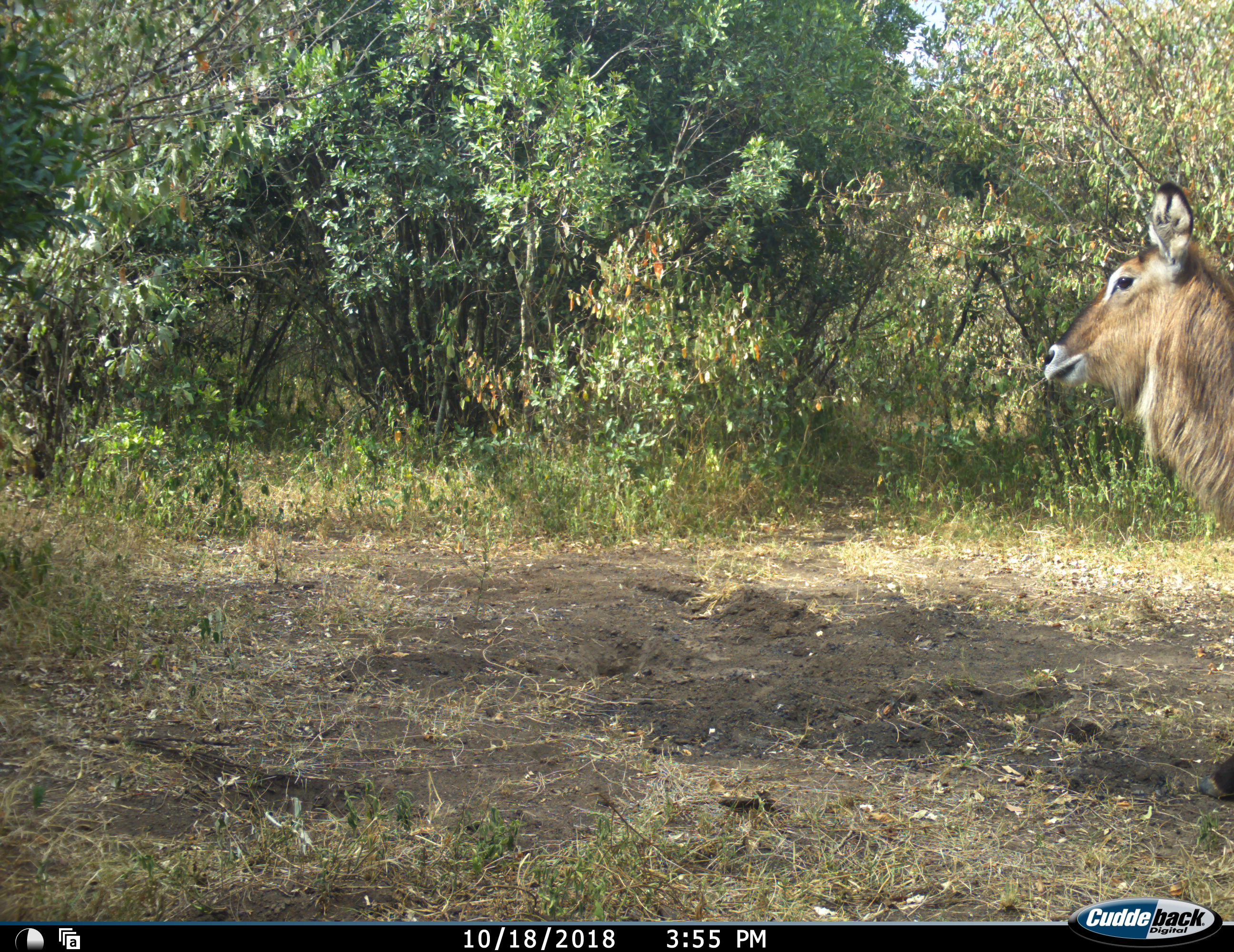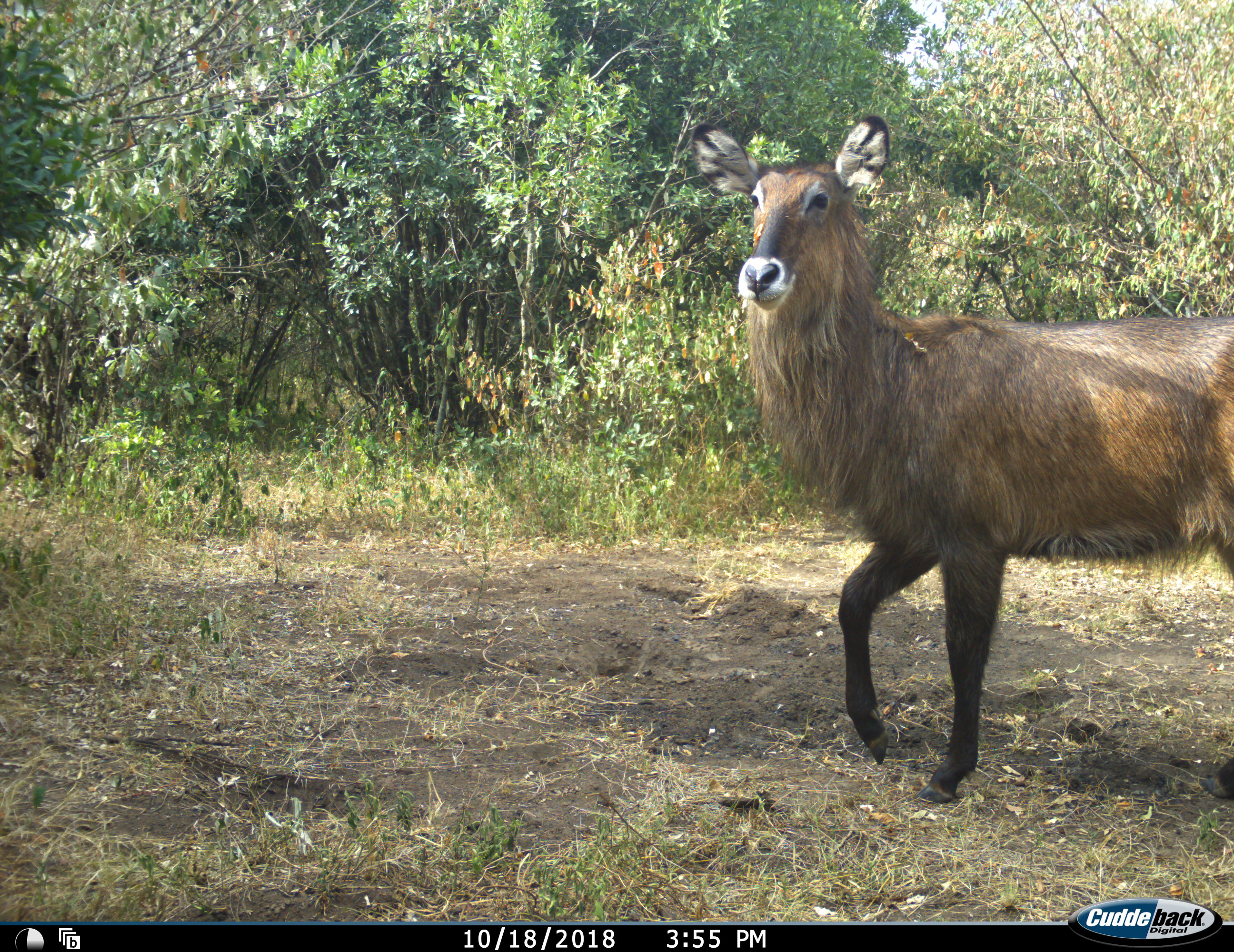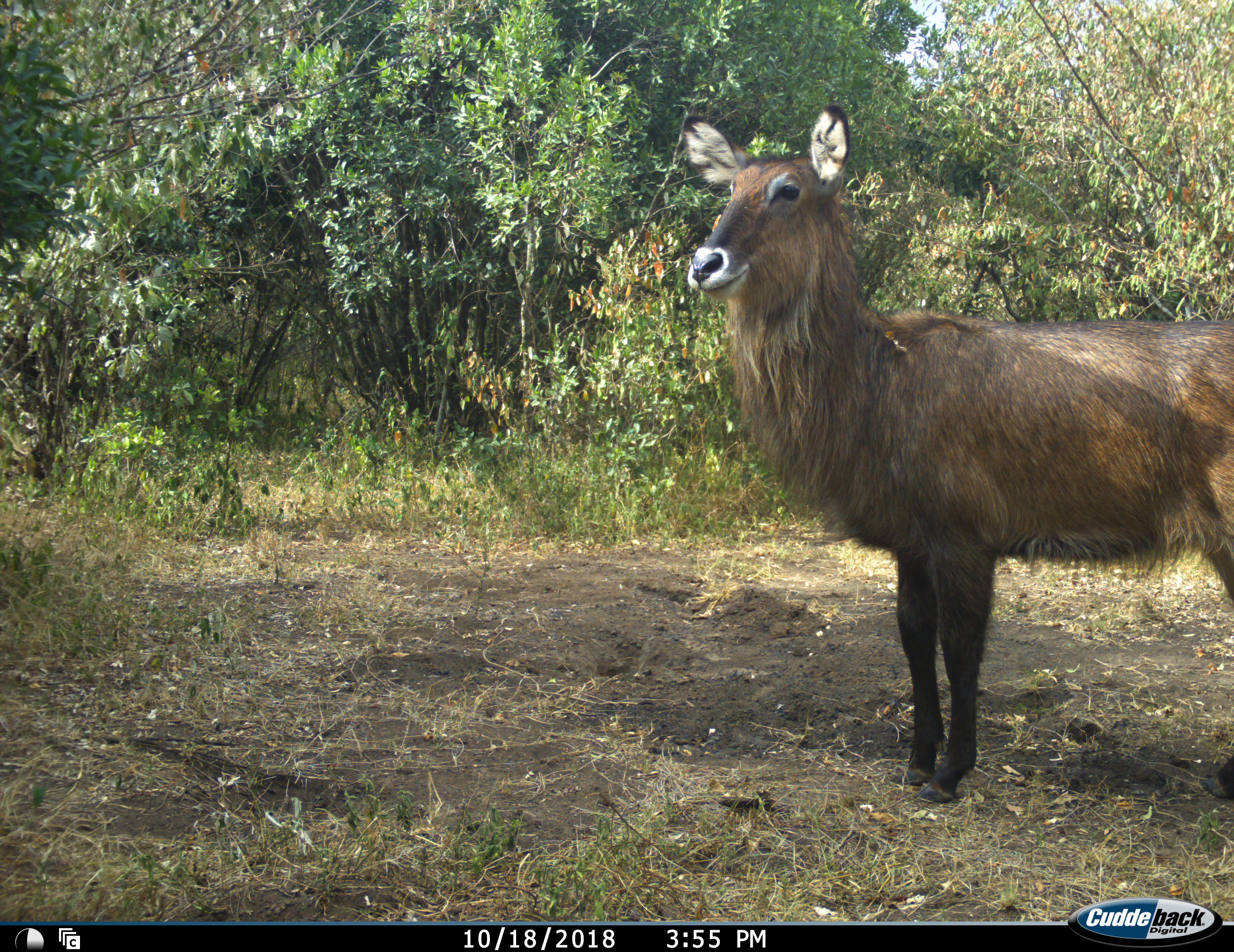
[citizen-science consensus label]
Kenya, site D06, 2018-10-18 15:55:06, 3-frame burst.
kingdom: Animalia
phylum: Chordata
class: Mammalia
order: Artiodactyla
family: Bovidae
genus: Kobus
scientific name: Kobus ellipsiprymnus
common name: waterbuck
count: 1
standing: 70%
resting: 0%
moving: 30%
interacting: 0%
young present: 0%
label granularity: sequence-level